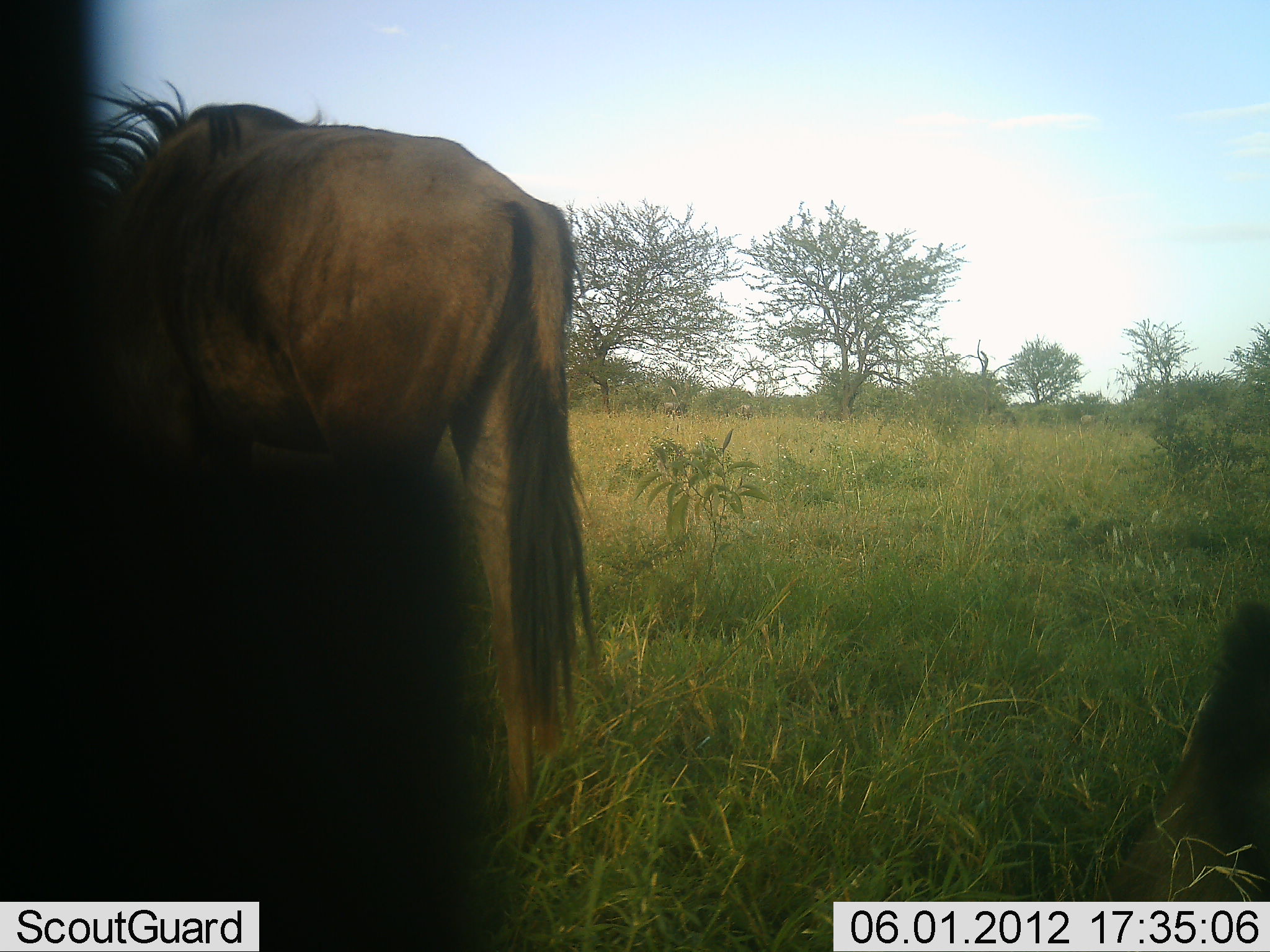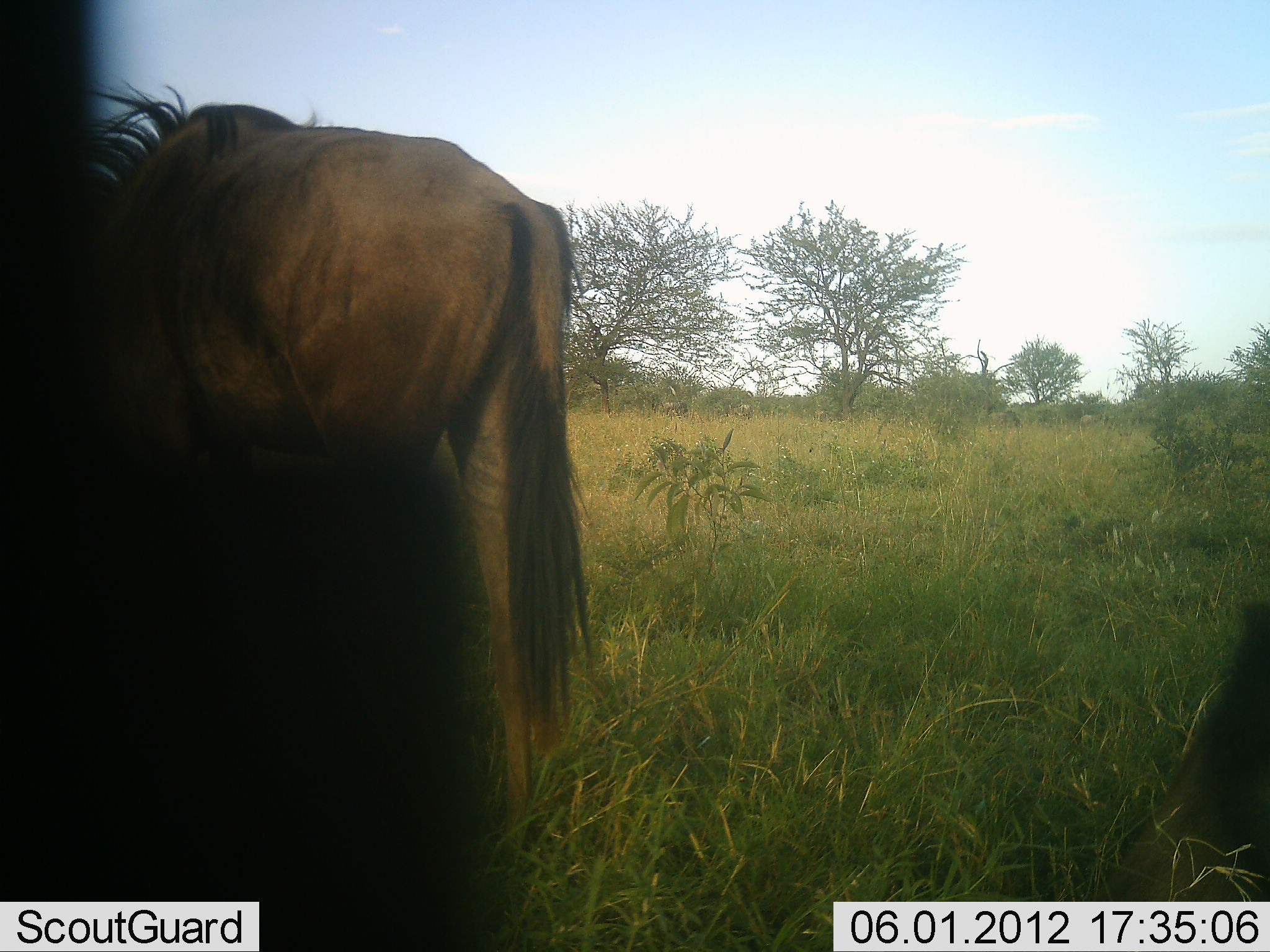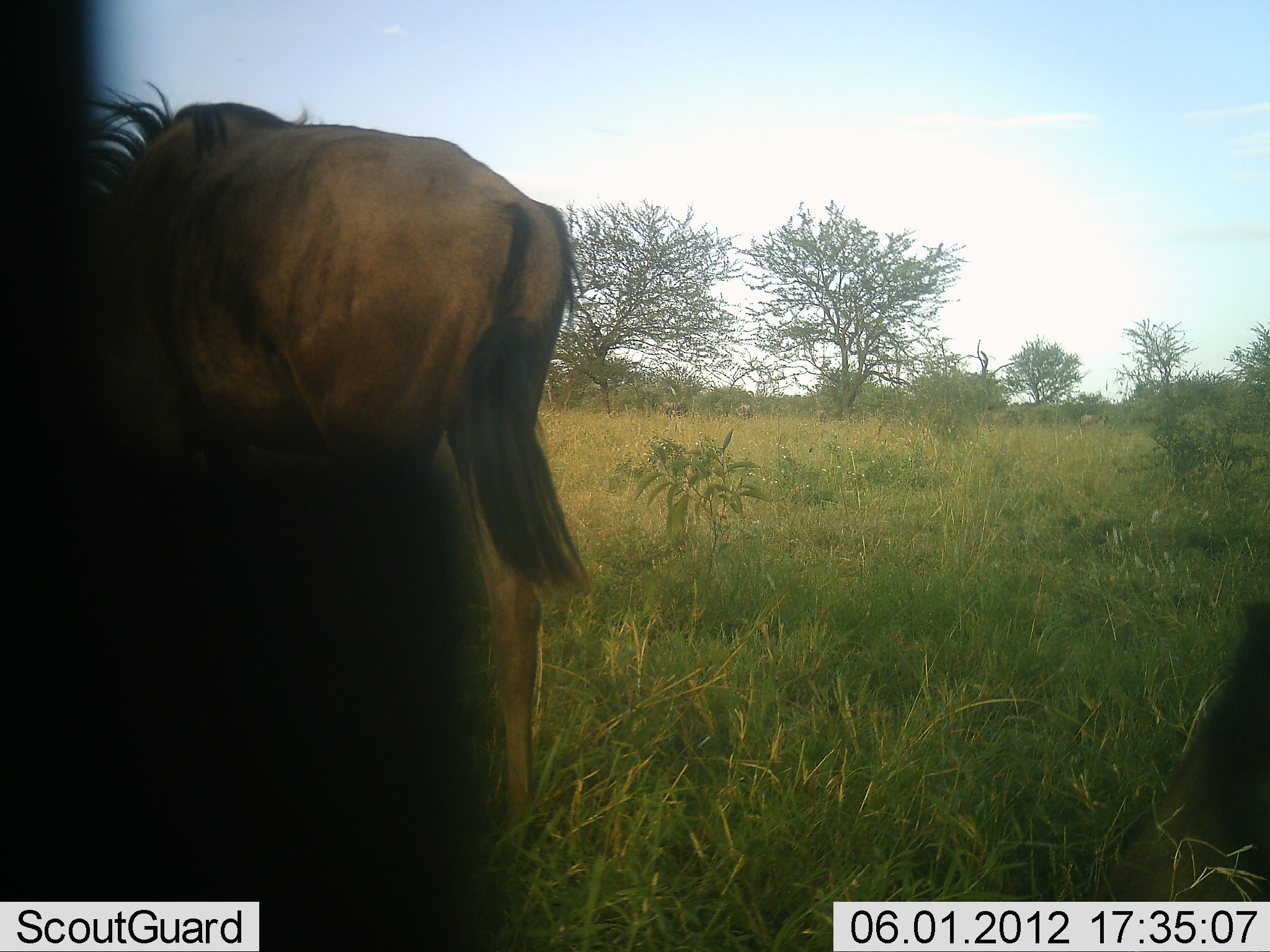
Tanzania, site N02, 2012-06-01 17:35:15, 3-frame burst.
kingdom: Animalia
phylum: Chordata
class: Mammalia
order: Artiodactyla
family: Bovidae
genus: Connochaetes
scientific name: Connochaetes taurinus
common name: blue wildebeest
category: wildebeest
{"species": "wildebeest (blue wildebeest) (Connochaetes taurinus)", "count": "3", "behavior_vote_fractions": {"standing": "60%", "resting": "10%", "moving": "10%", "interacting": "0%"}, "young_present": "0%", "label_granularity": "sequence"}